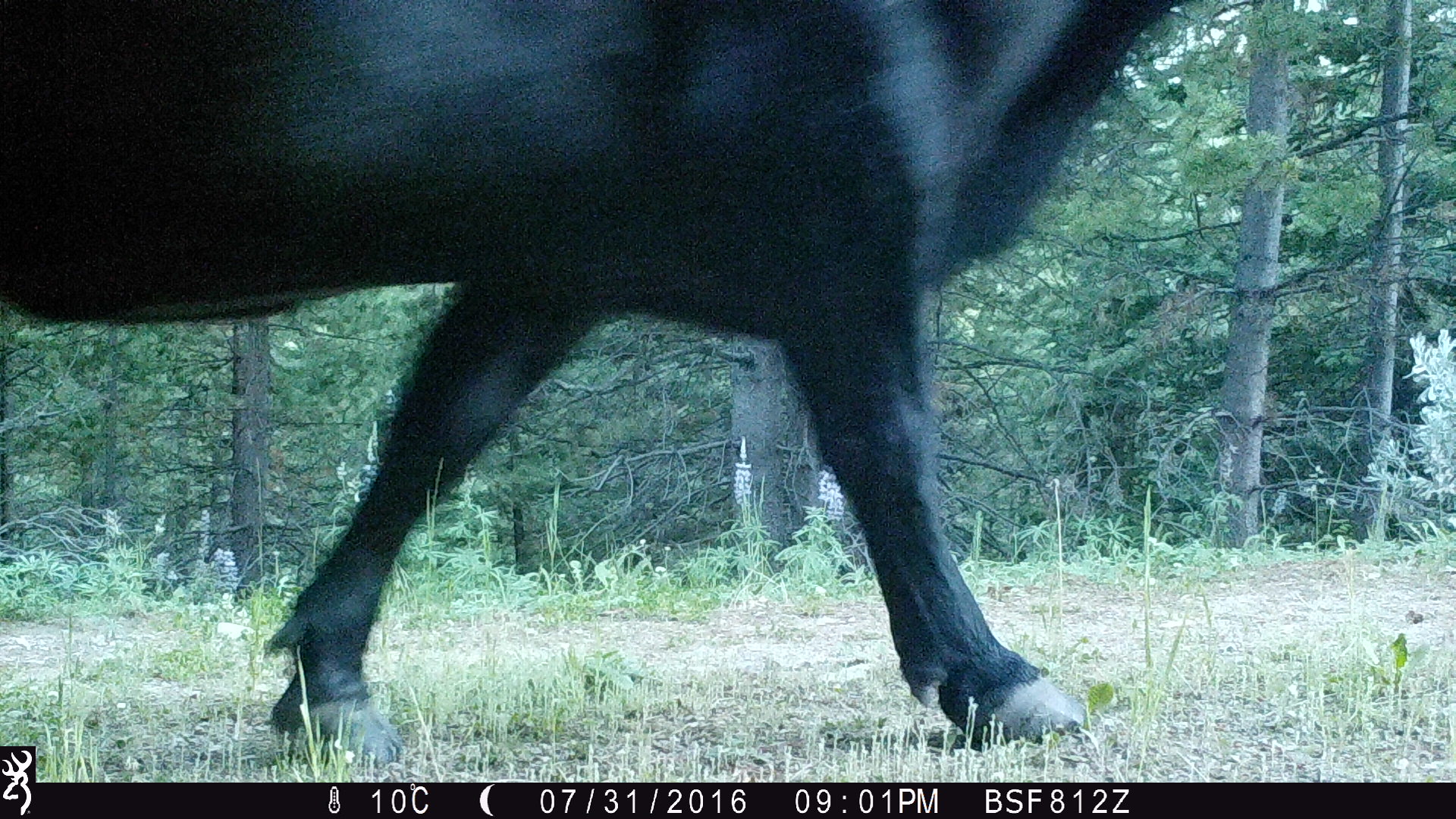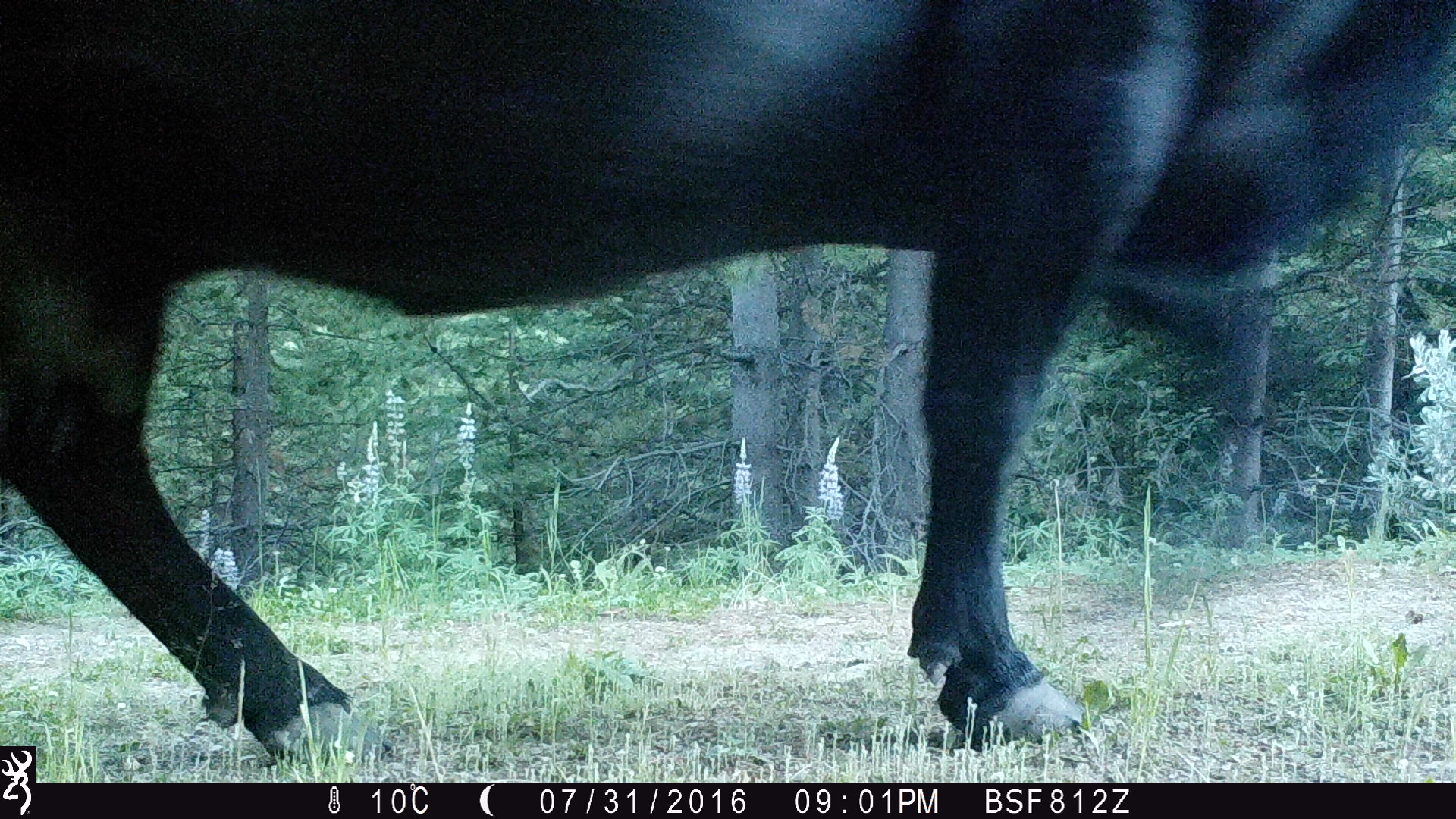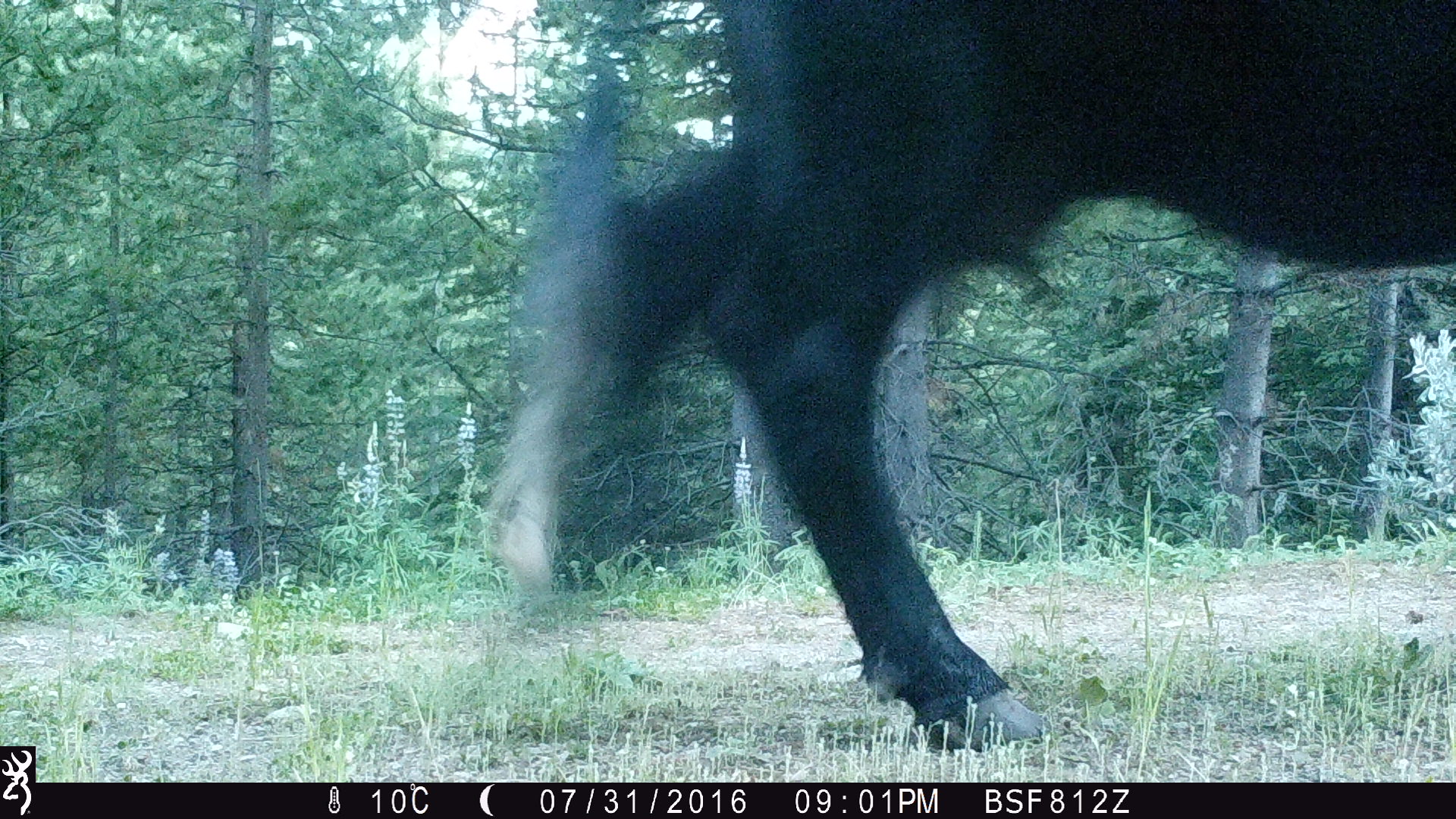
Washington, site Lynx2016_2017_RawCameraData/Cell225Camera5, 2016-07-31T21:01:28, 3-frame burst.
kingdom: Animalia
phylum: Chordata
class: Mammalia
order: Artiodactyla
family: Bovidae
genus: Bos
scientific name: Bos taurus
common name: domestic cattle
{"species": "domestic cattle (Bos taurus)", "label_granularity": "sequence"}